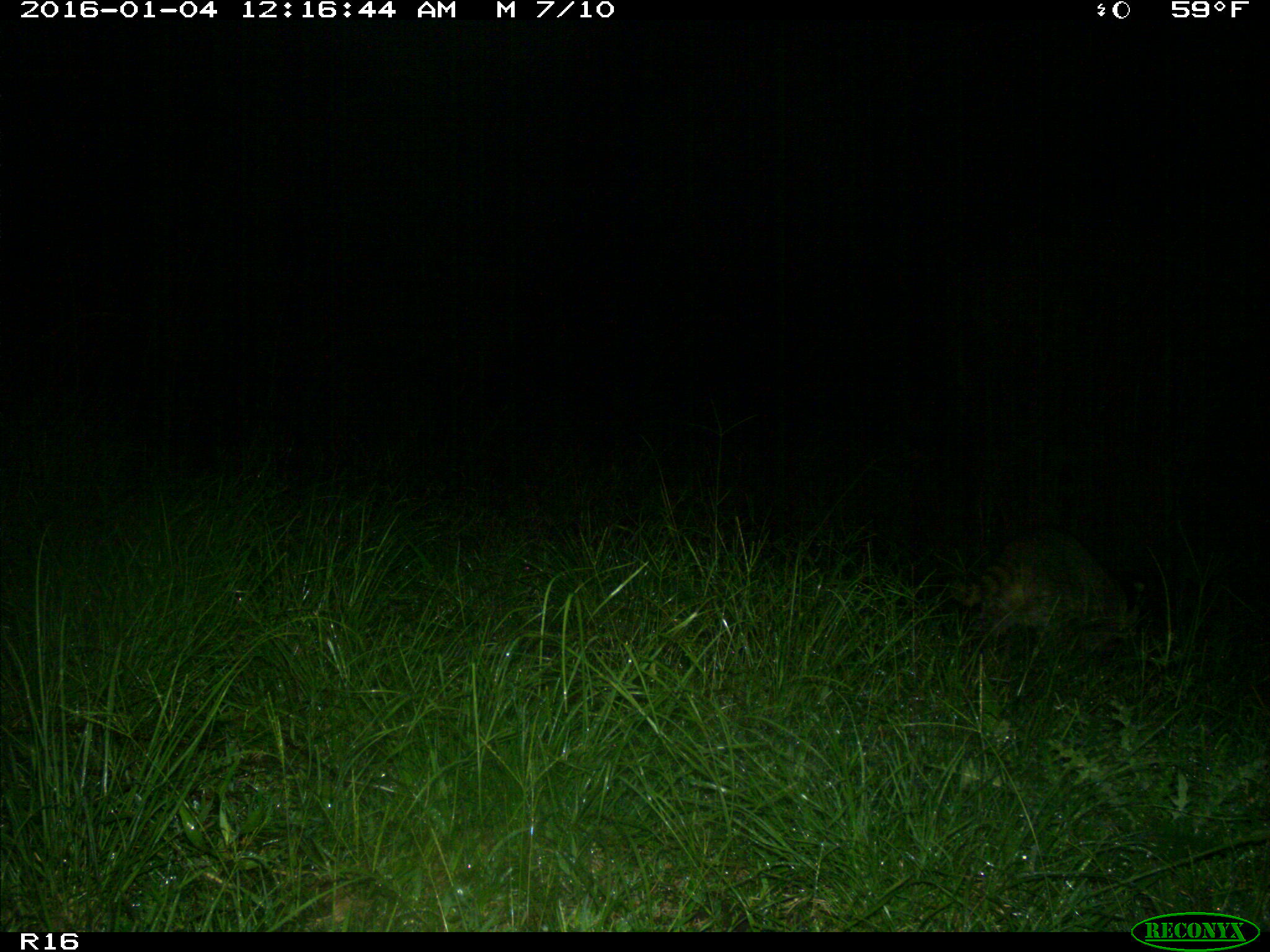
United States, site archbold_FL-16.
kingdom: Animalia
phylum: Chordata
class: Mammalia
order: Carnivora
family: Procyonidae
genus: Procyon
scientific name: Procyon lotor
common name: common raccoon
Procyon lotor (common raccoon).